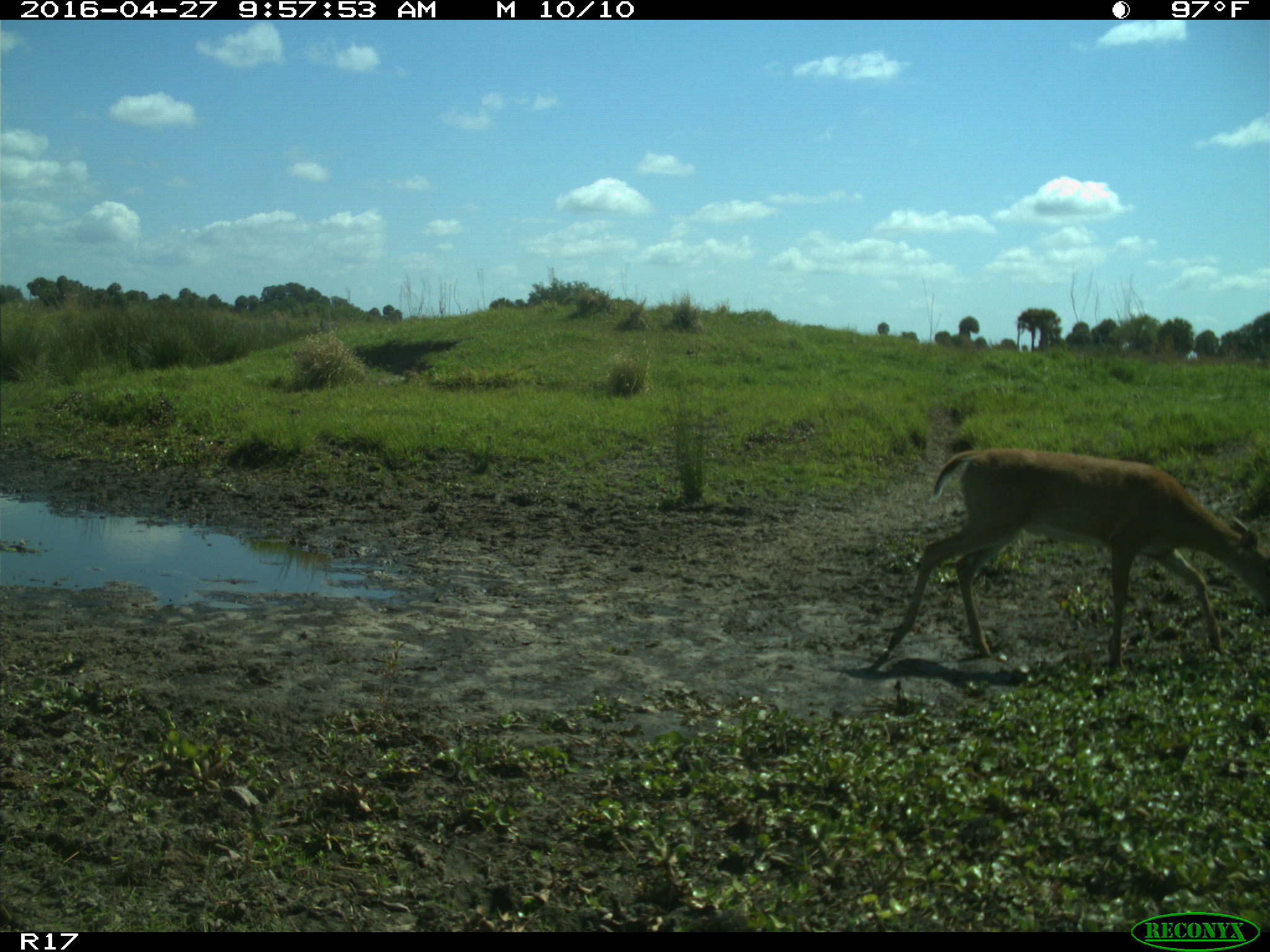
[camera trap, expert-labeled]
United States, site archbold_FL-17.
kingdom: Animalia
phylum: Chordata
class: Mammalia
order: Artiodactyla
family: Cervidae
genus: Odocoileus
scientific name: Odocoileus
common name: deer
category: unidentified deer